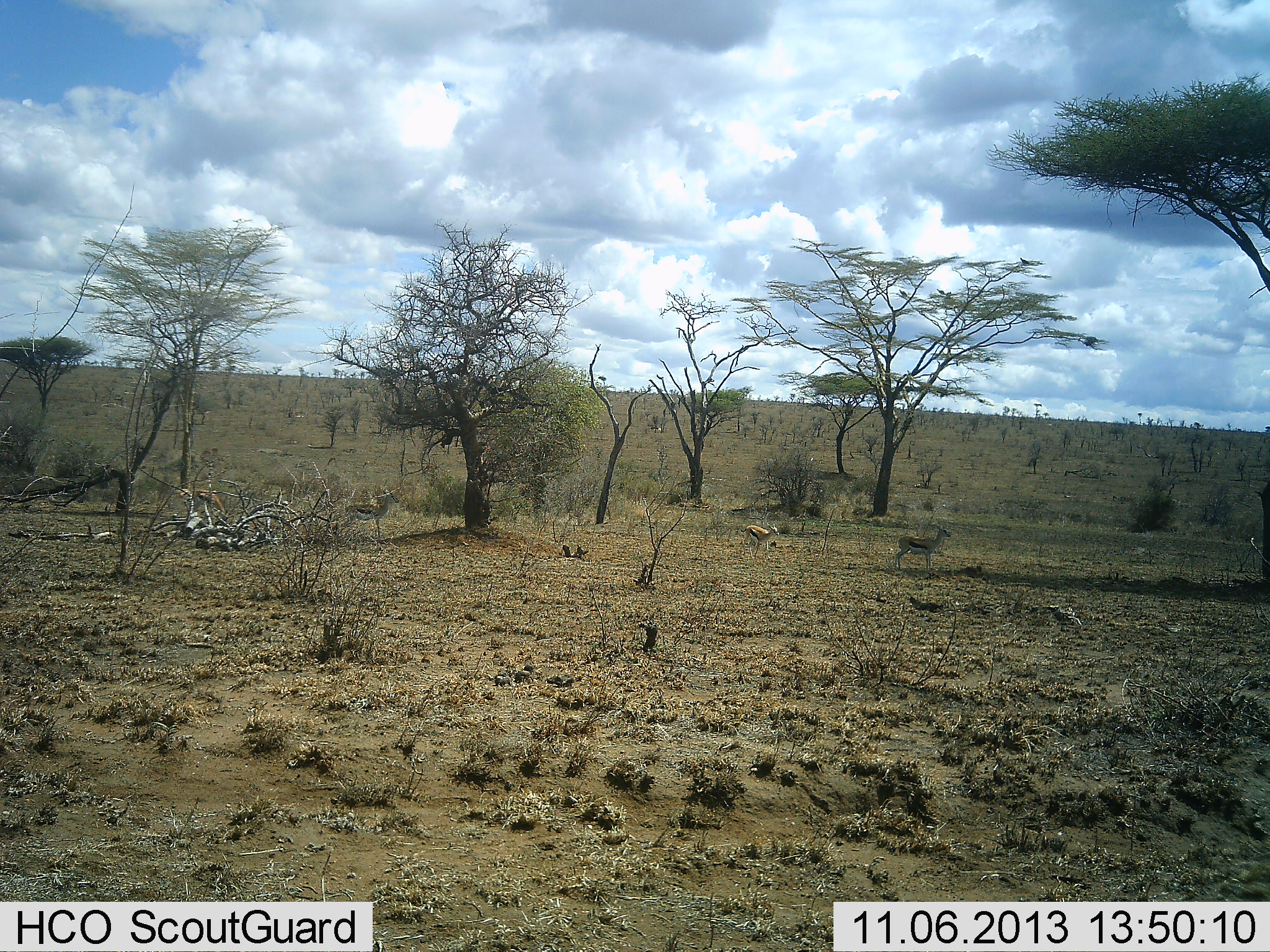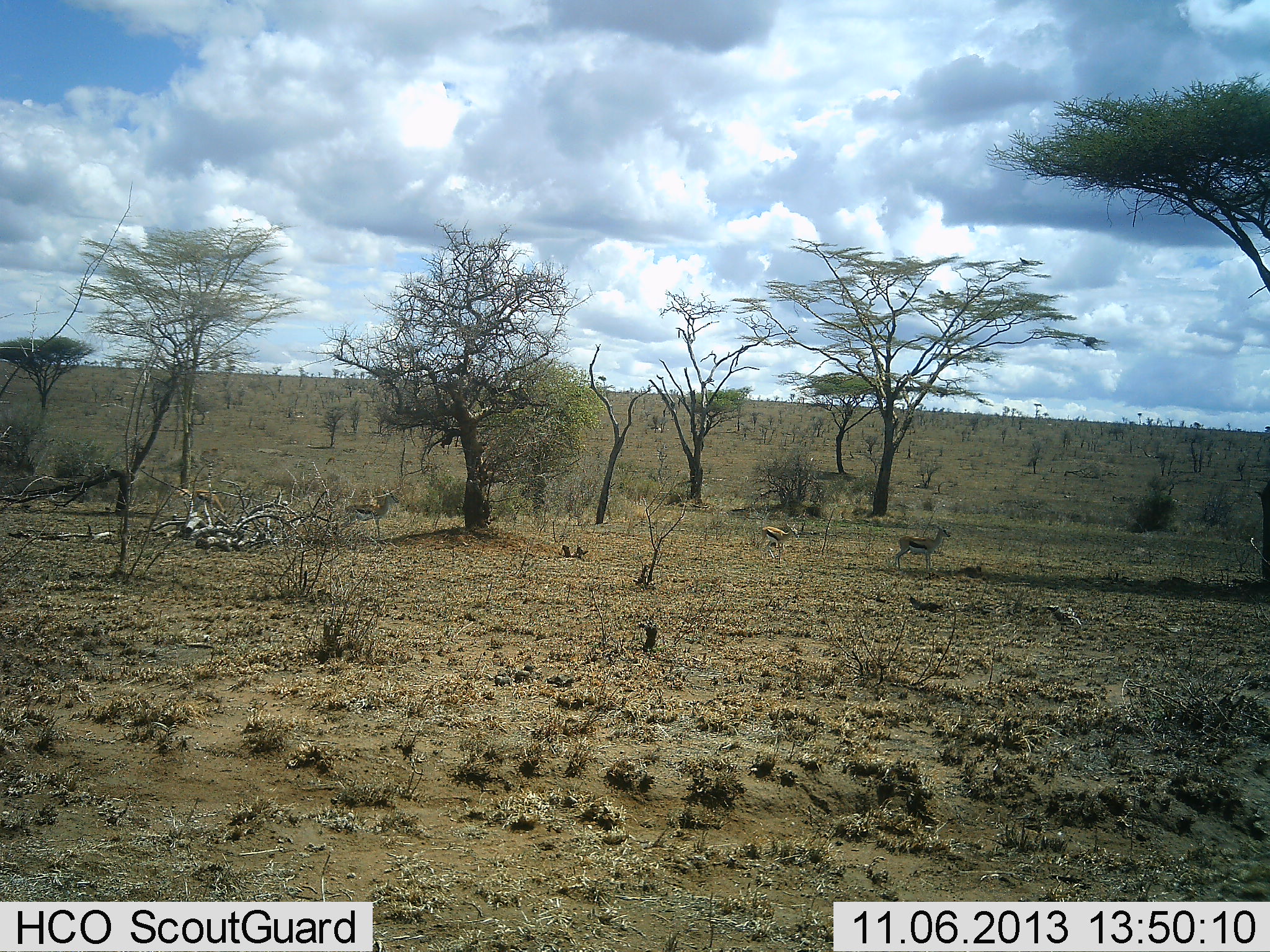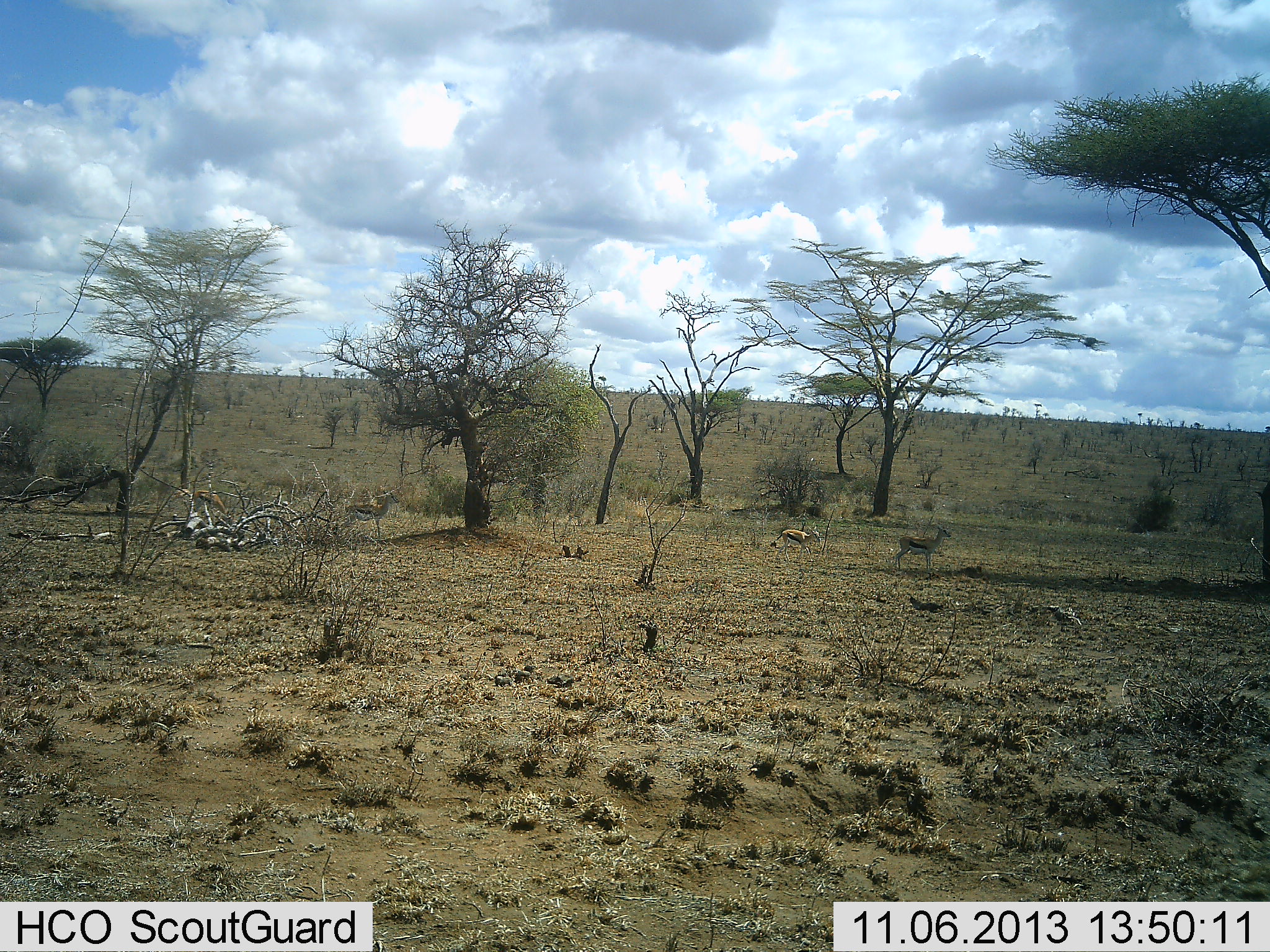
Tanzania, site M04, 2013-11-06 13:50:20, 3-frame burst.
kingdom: Animalia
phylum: Chordata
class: Mammalia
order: Artiodactyla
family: Bovidae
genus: Eudorcas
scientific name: Eudorcas thomsonii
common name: thomson's gazelle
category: gazellethomsons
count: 3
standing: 80%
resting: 0%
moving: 80%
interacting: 0%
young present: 0%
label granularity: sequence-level